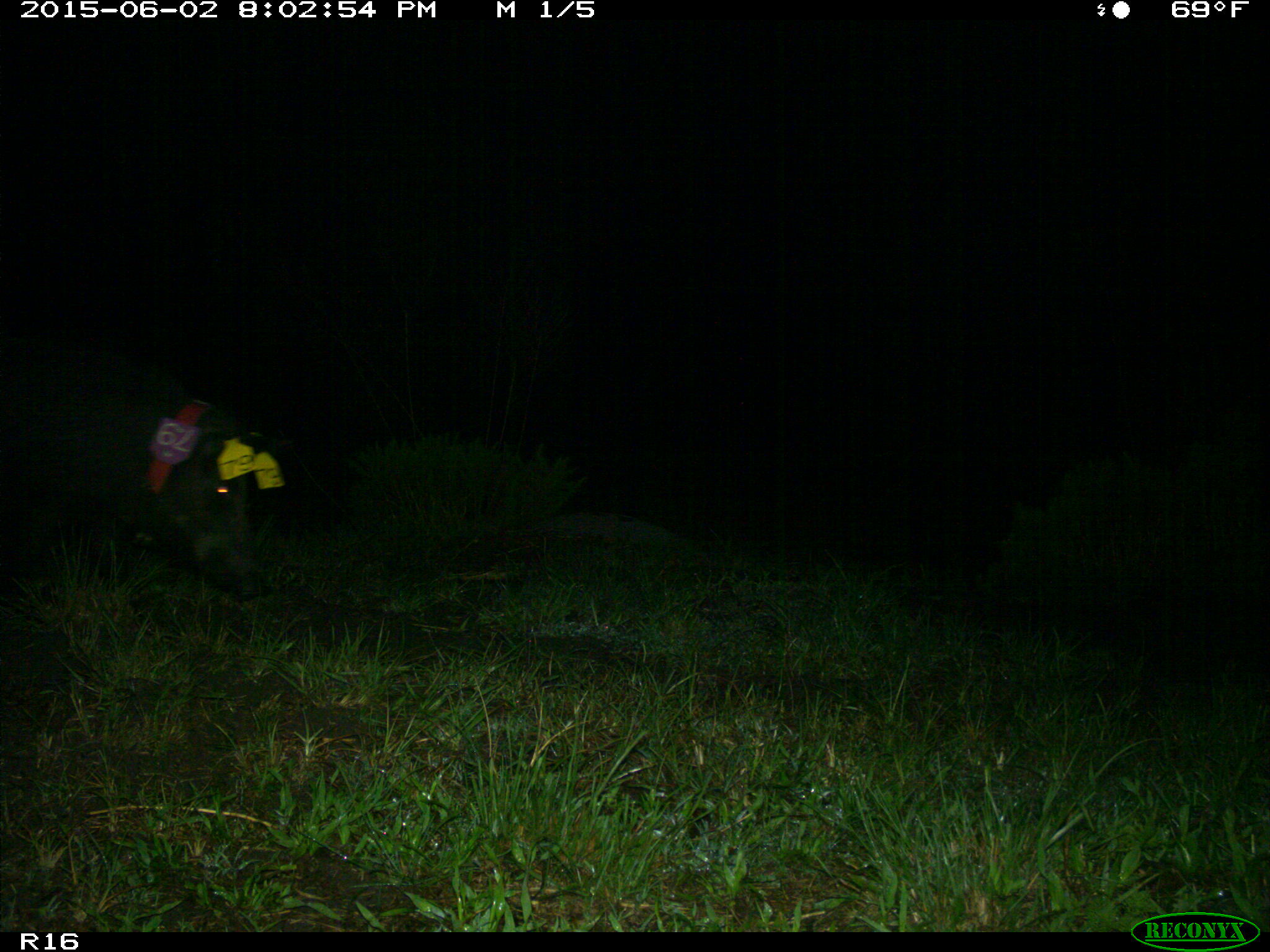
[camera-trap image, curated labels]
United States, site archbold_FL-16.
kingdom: Animalia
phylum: Chordata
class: Mammalia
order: Artiodactyla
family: Suidae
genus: Sus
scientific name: Sus scrofa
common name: wild boar